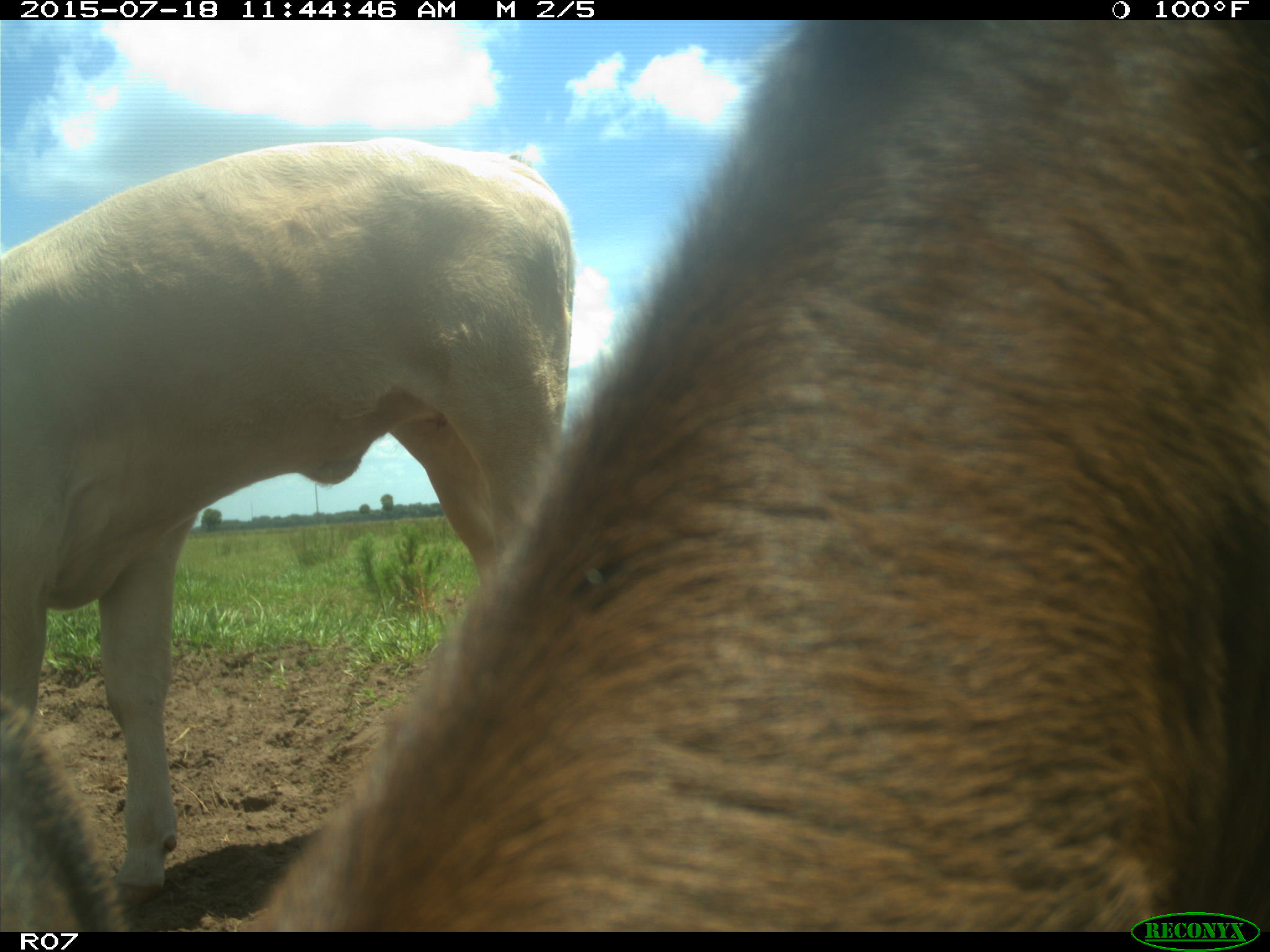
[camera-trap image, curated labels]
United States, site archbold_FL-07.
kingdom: Animalia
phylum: Chordata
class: Mammalia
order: Artiodactyla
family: Bovidae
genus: Bos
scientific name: Bos taurus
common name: domestic cow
Bos taurus (domestic cow).